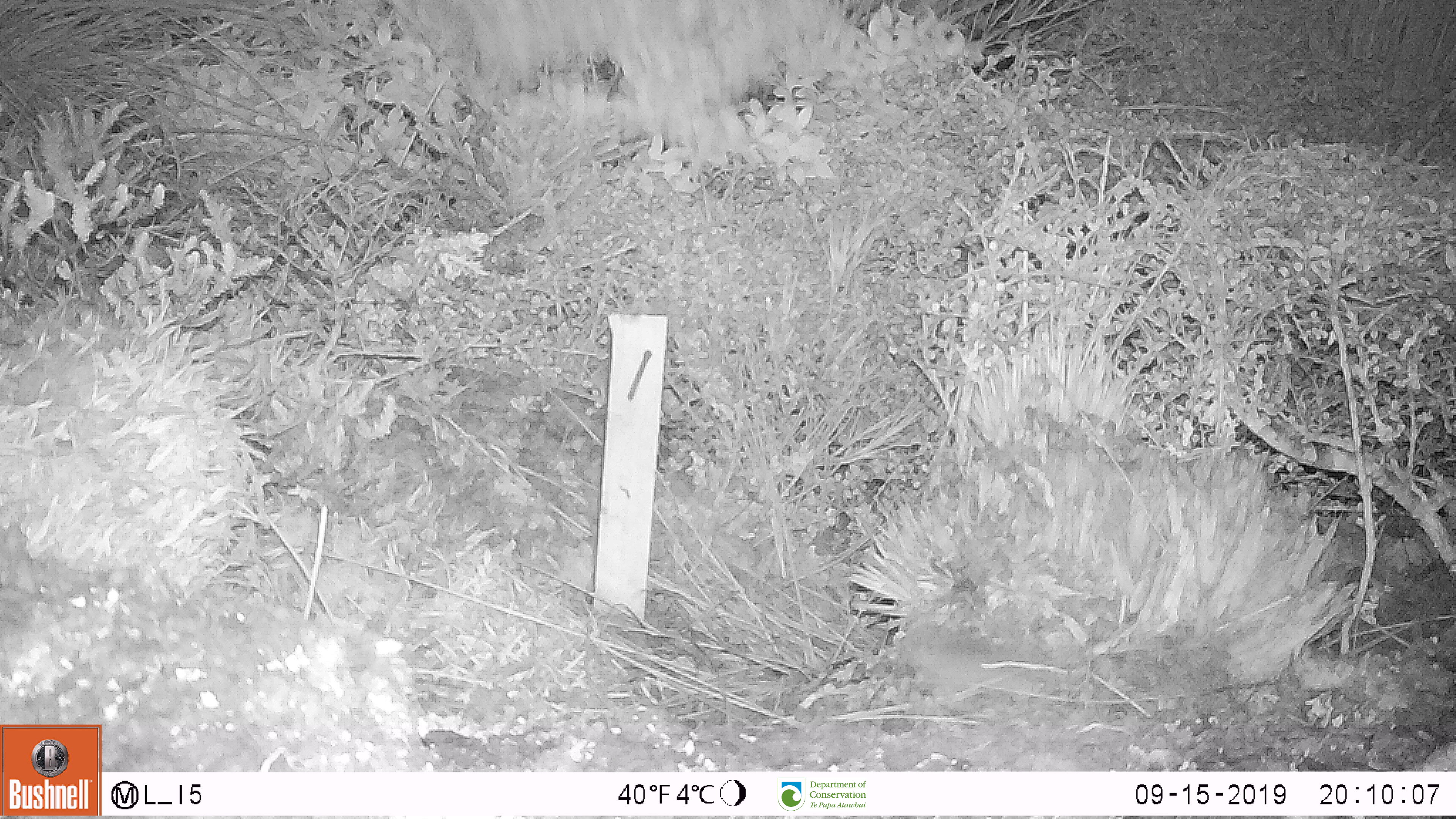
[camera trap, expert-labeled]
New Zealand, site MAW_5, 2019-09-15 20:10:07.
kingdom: Animalia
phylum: Chordata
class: Mammalia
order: Rodentia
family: Muridae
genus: Mus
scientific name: Mus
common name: mouse